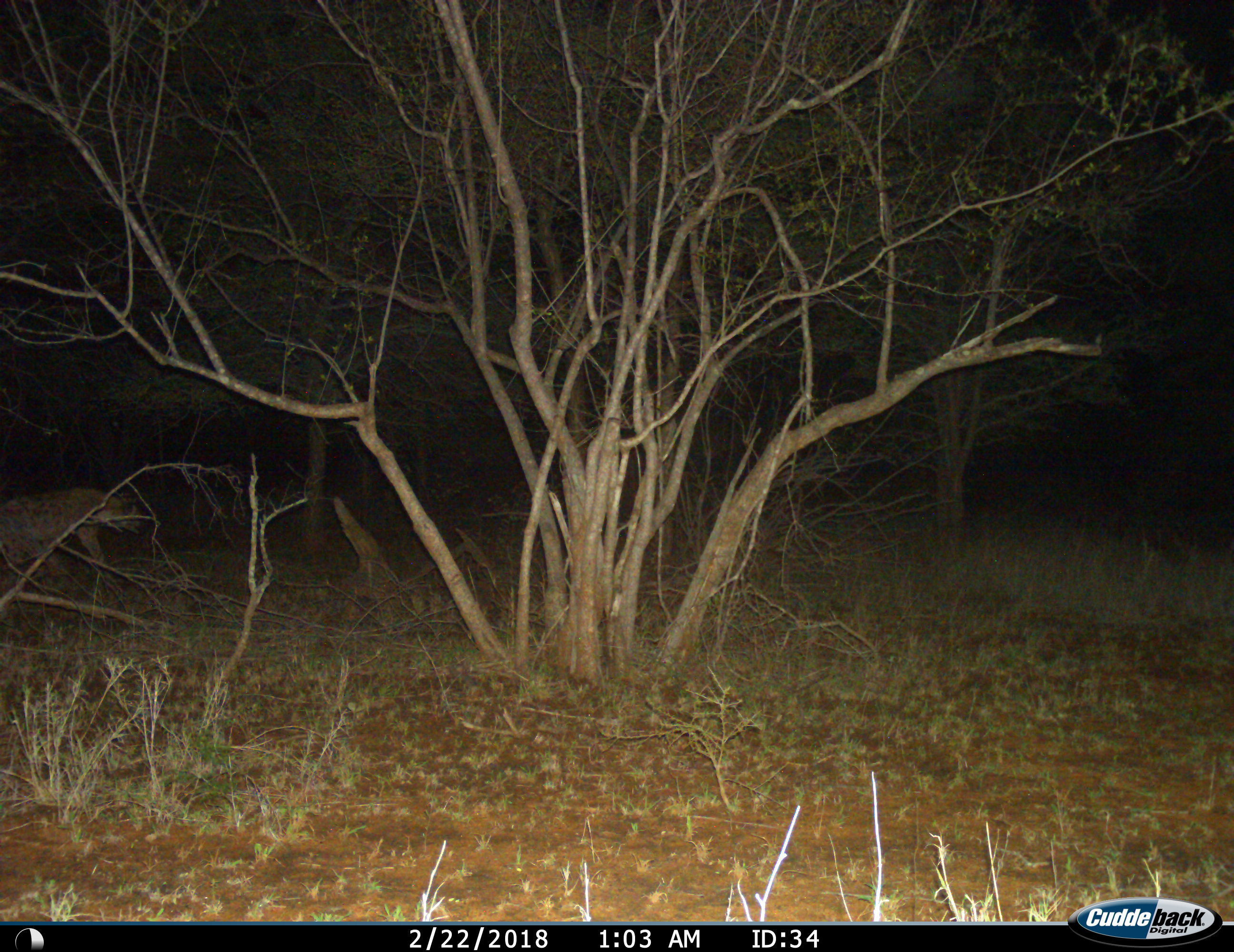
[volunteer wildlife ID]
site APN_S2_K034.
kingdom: Animalia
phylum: Chordata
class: Mammalia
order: Carnivora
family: Hyaenidae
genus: Crocuta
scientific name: Crocuta crocuta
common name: spotted hyena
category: hyenaspotted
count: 1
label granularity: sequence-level